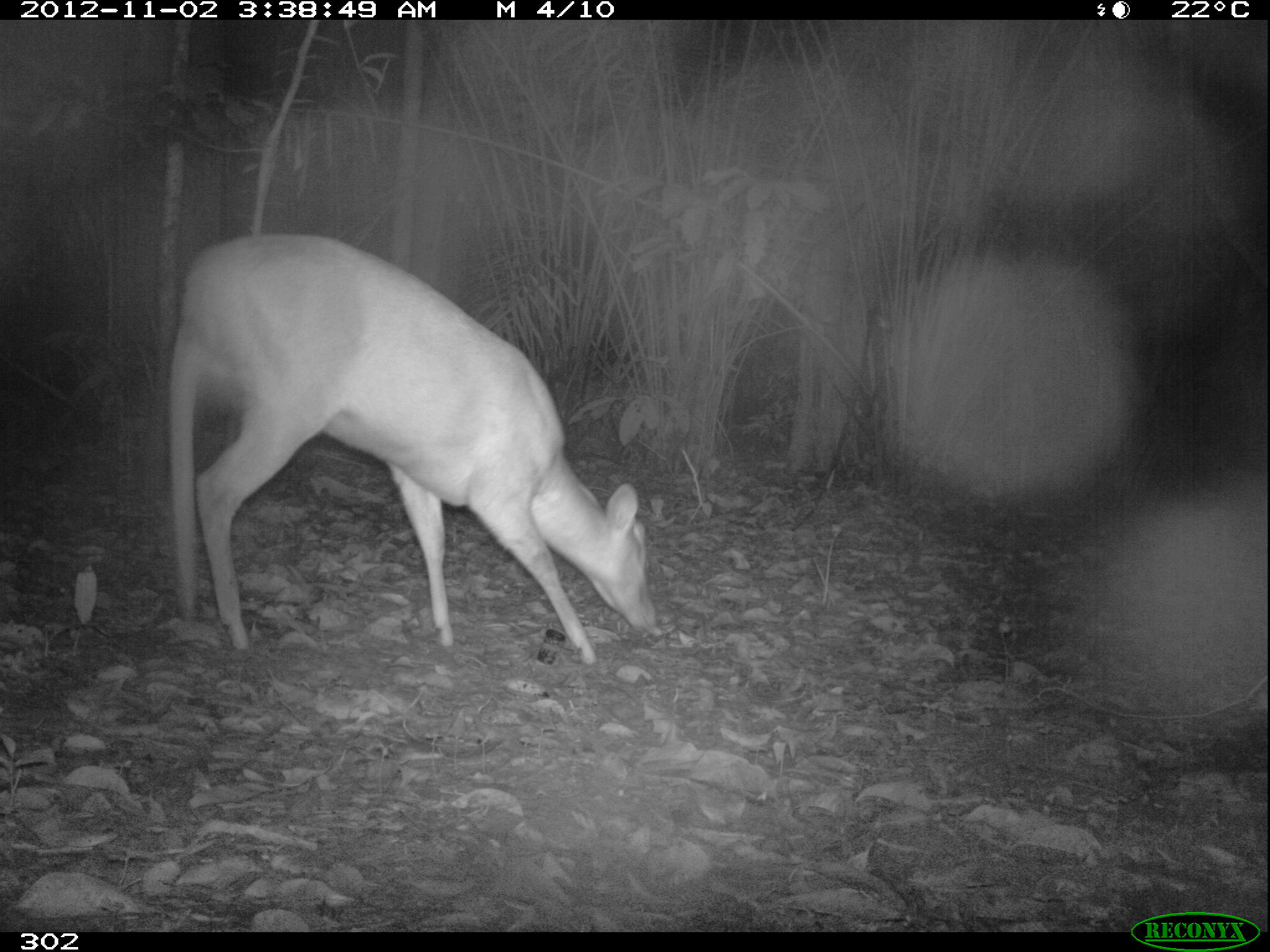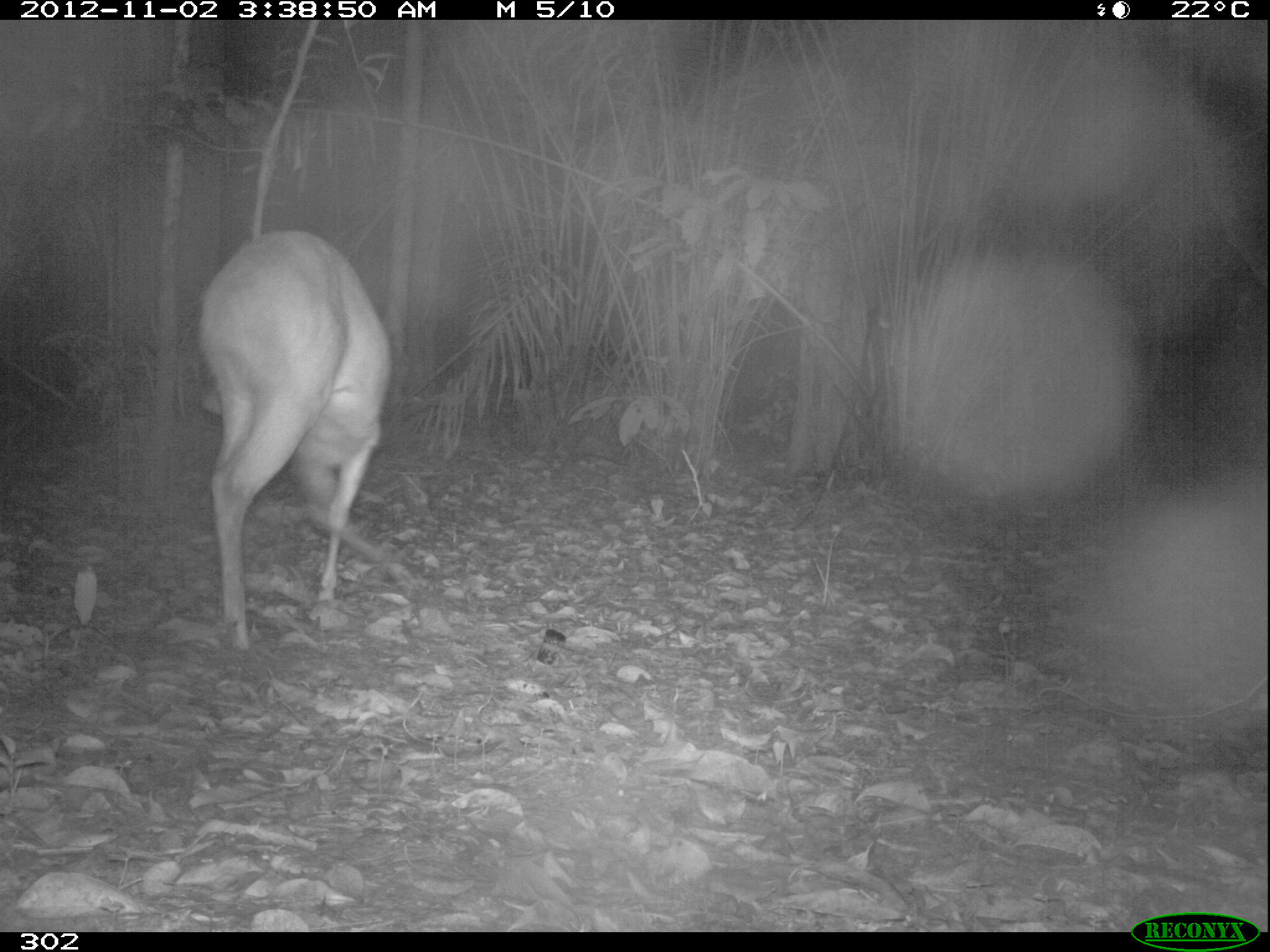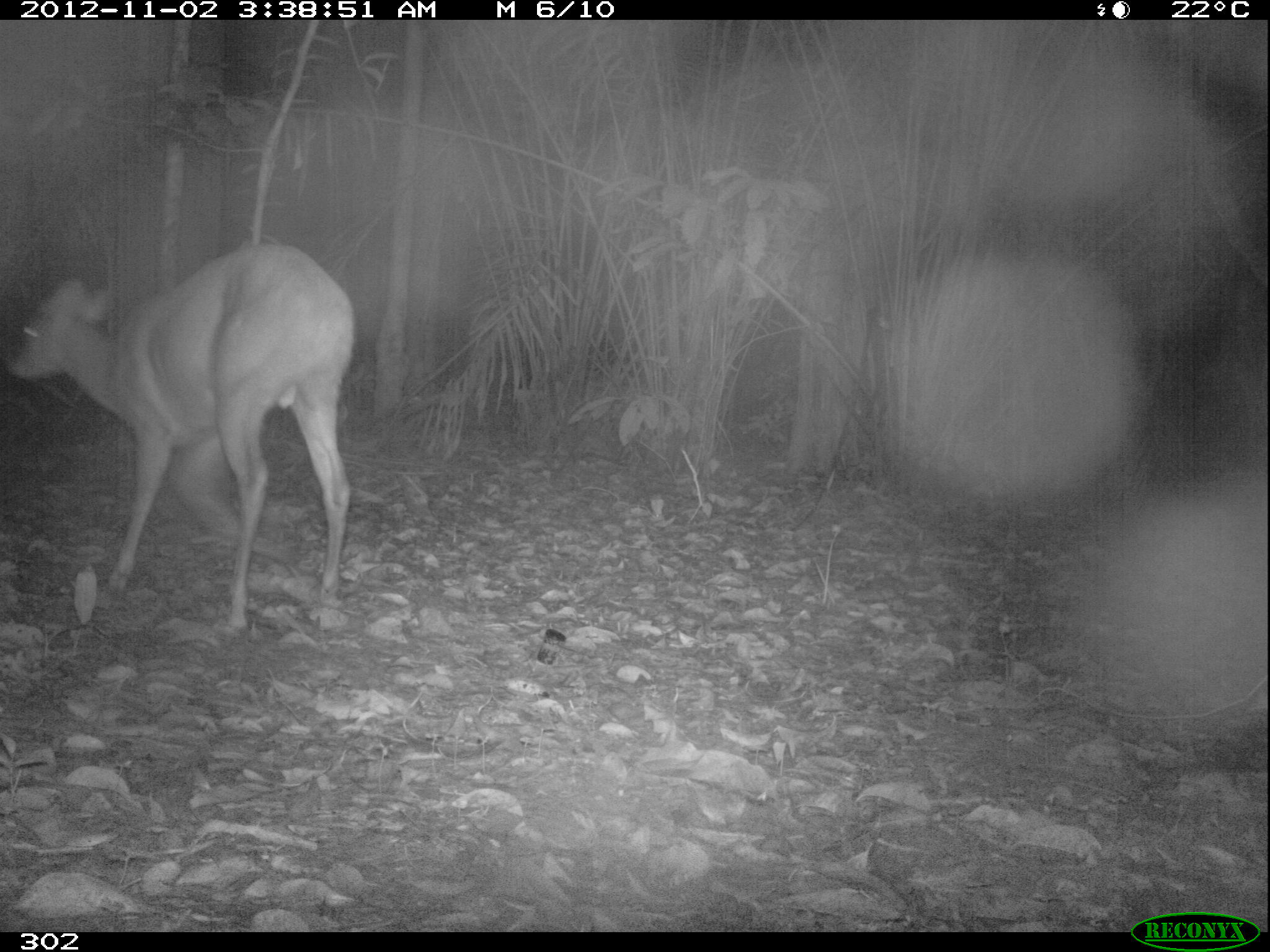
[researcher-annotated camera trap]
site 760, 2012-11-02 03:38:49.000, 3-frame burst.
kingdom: Animalia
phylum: Chordata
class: Mammalia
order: Artiodactyla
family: Cervidae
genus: Mazama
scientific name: Mazama americana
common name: red brocket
Mazama americana (red brocket).